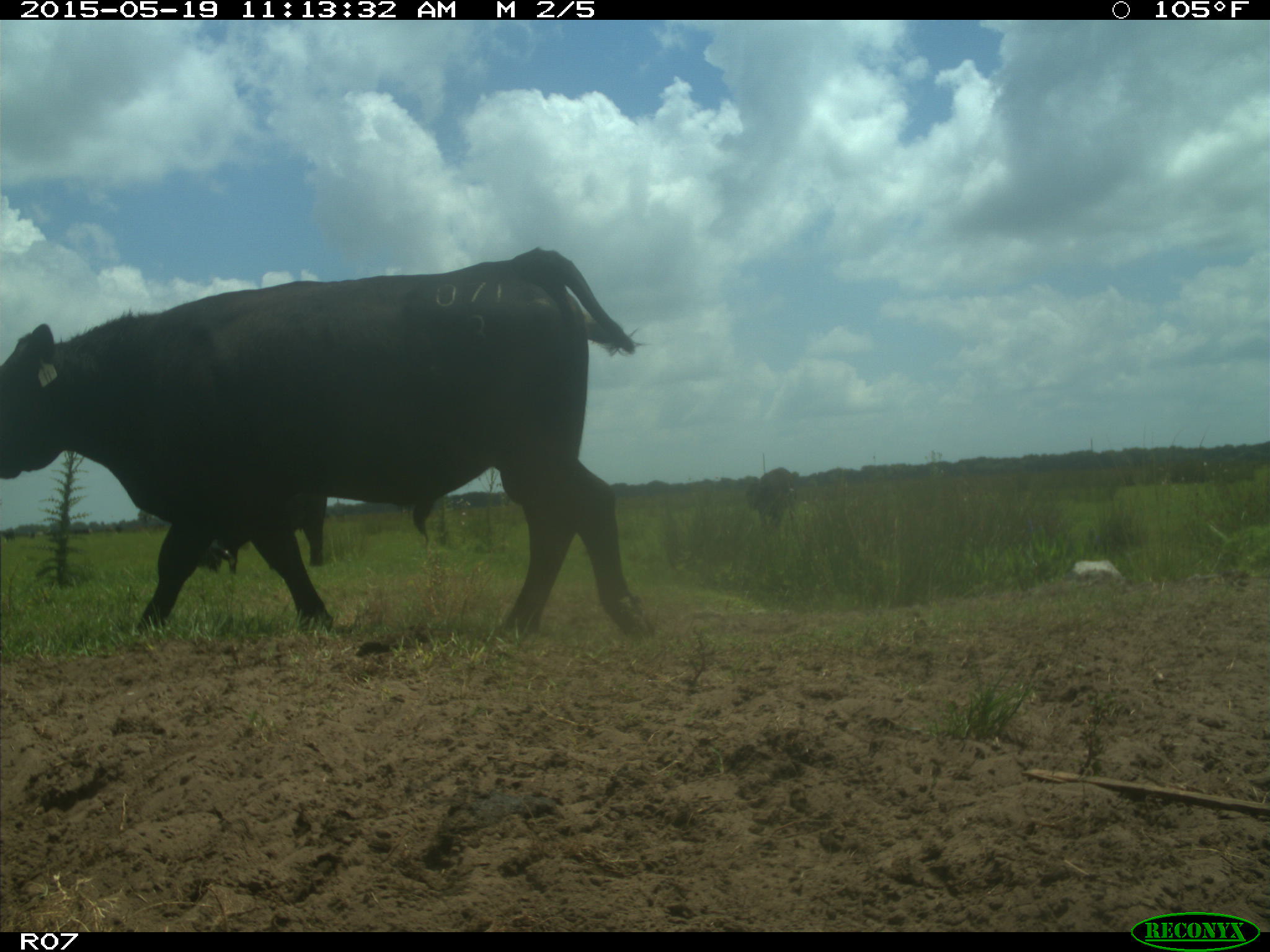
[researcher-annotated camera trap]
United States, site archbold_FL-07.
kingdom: Animalia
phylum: Chordata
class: Mammalia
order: Artiodactyla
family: Bovidae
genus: Bos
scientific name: Bos taurus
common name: domestic cow